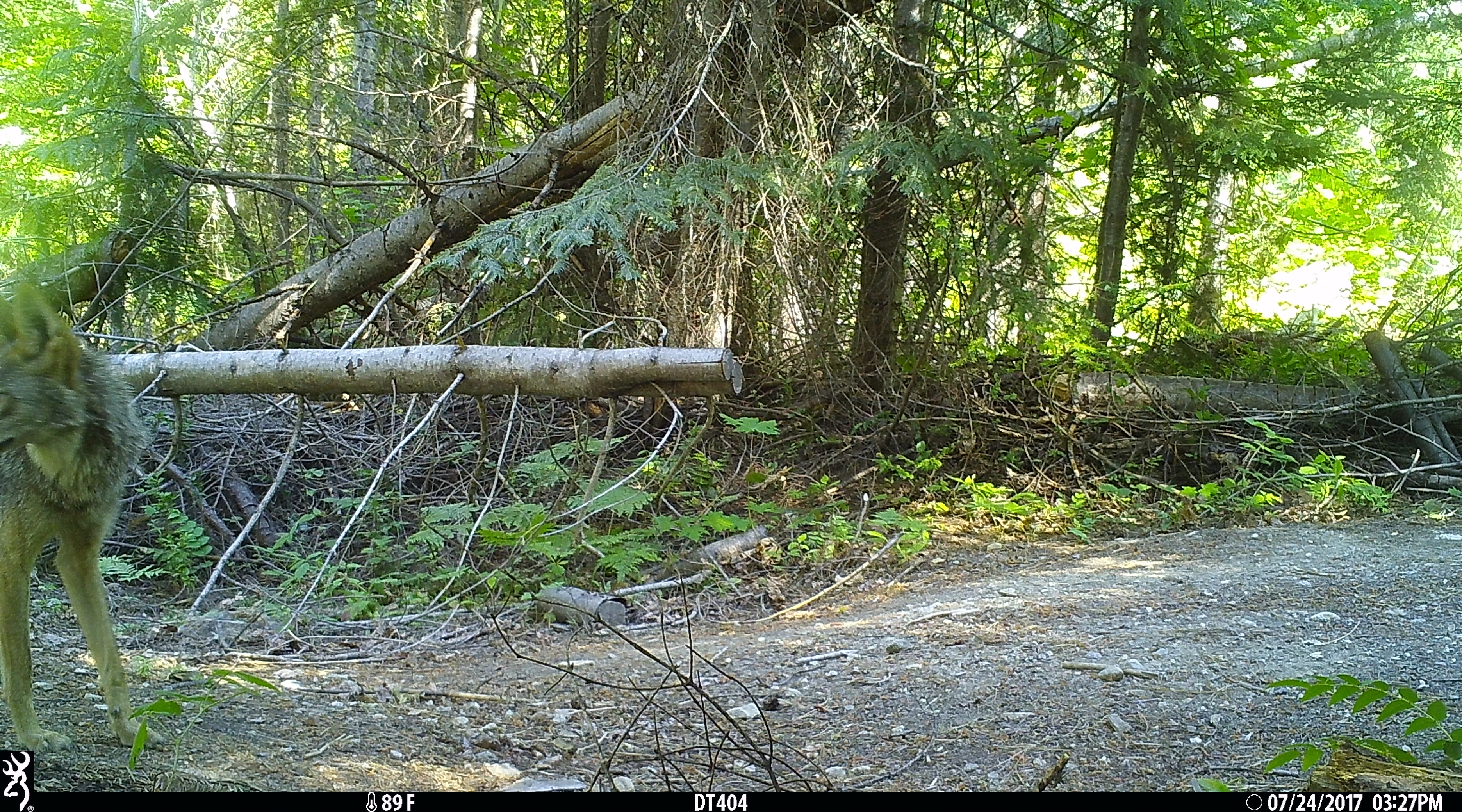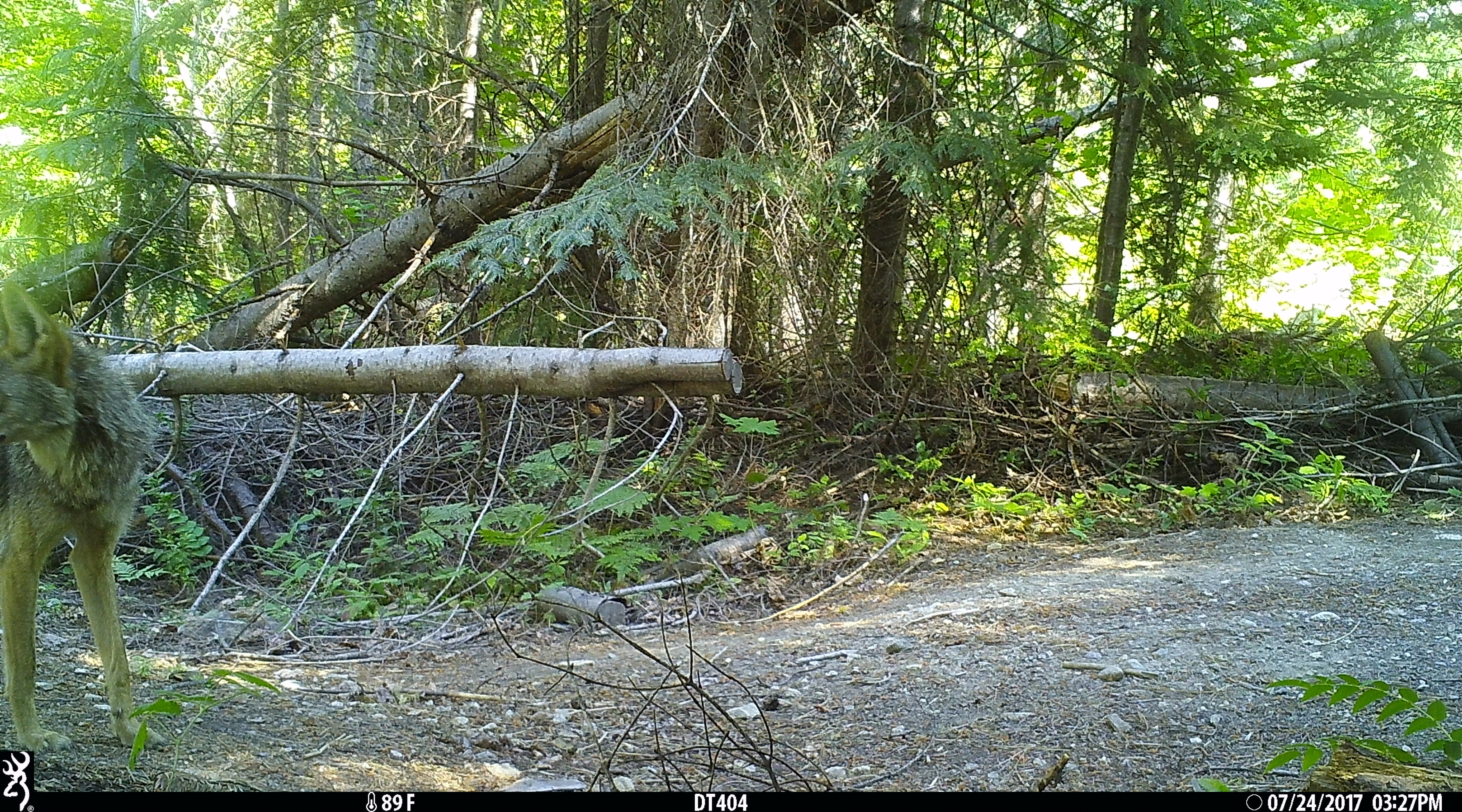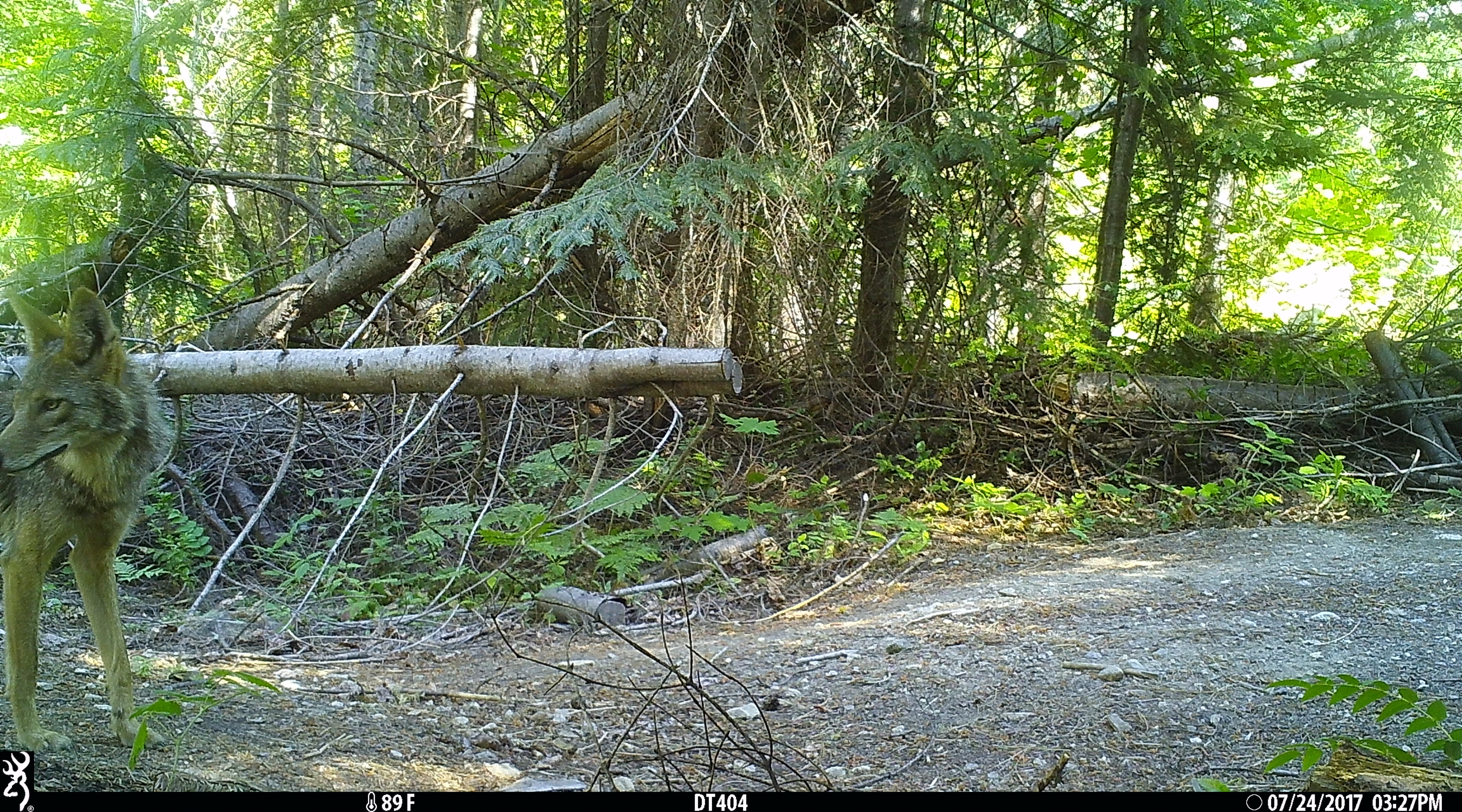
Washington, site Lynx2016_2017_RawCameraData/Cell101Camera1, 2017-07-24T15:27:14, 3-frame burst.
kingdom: Animalia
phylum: Chordata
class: Mammalia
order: Carnivora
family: Canidae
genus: Canis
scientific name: Canis latrans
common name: coyote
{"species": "Canis latrans (coyote)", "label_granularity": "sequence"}